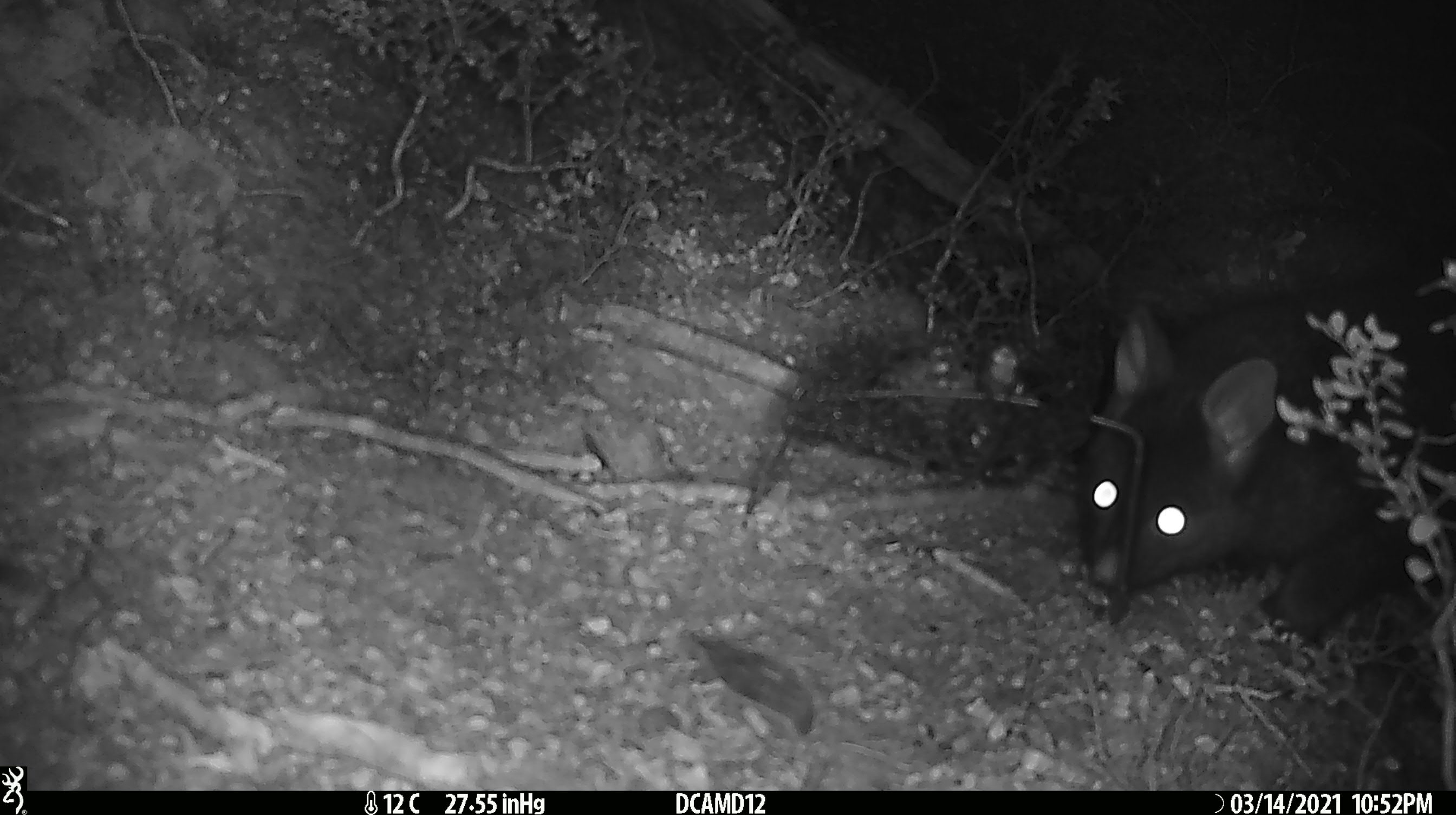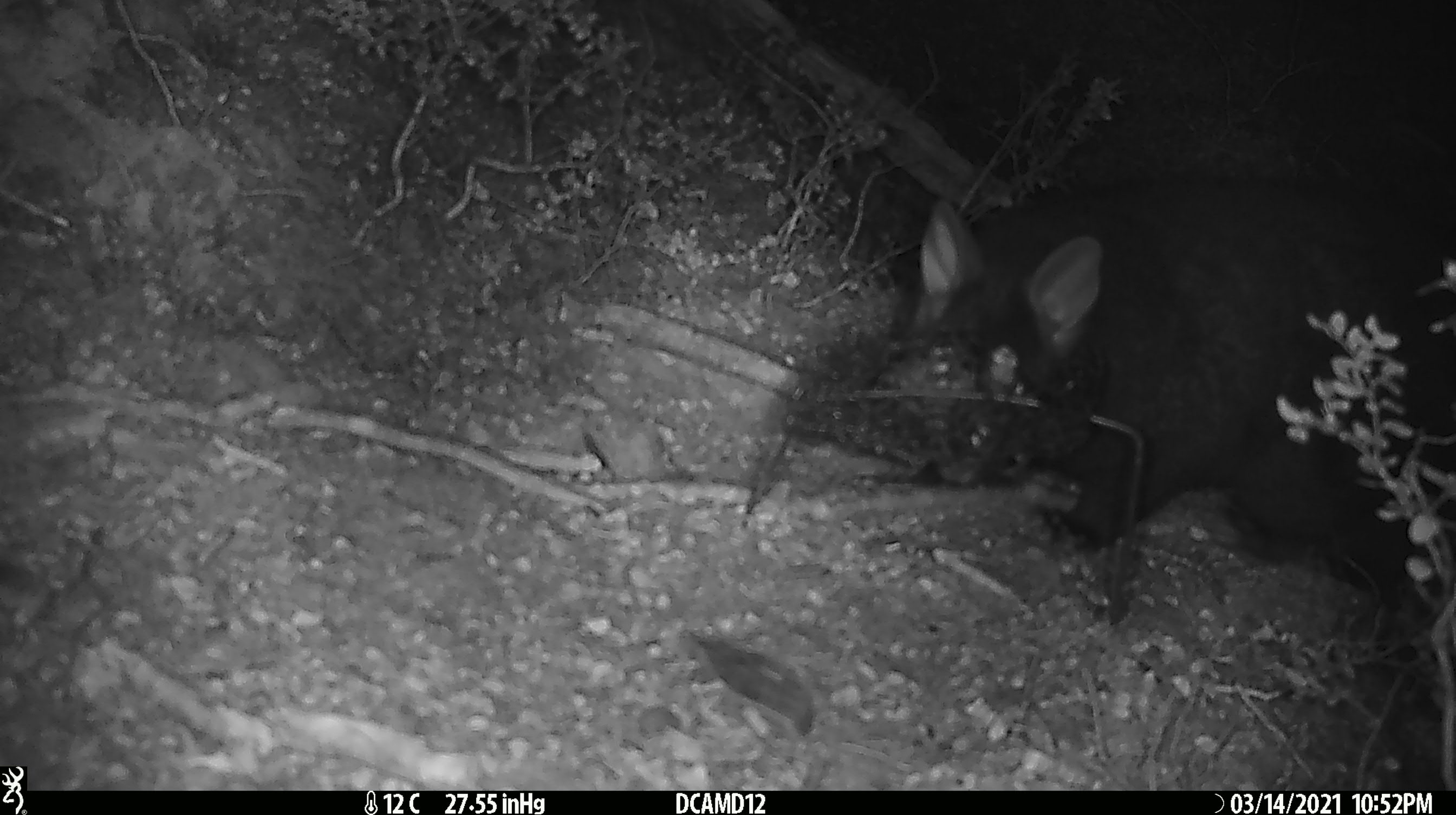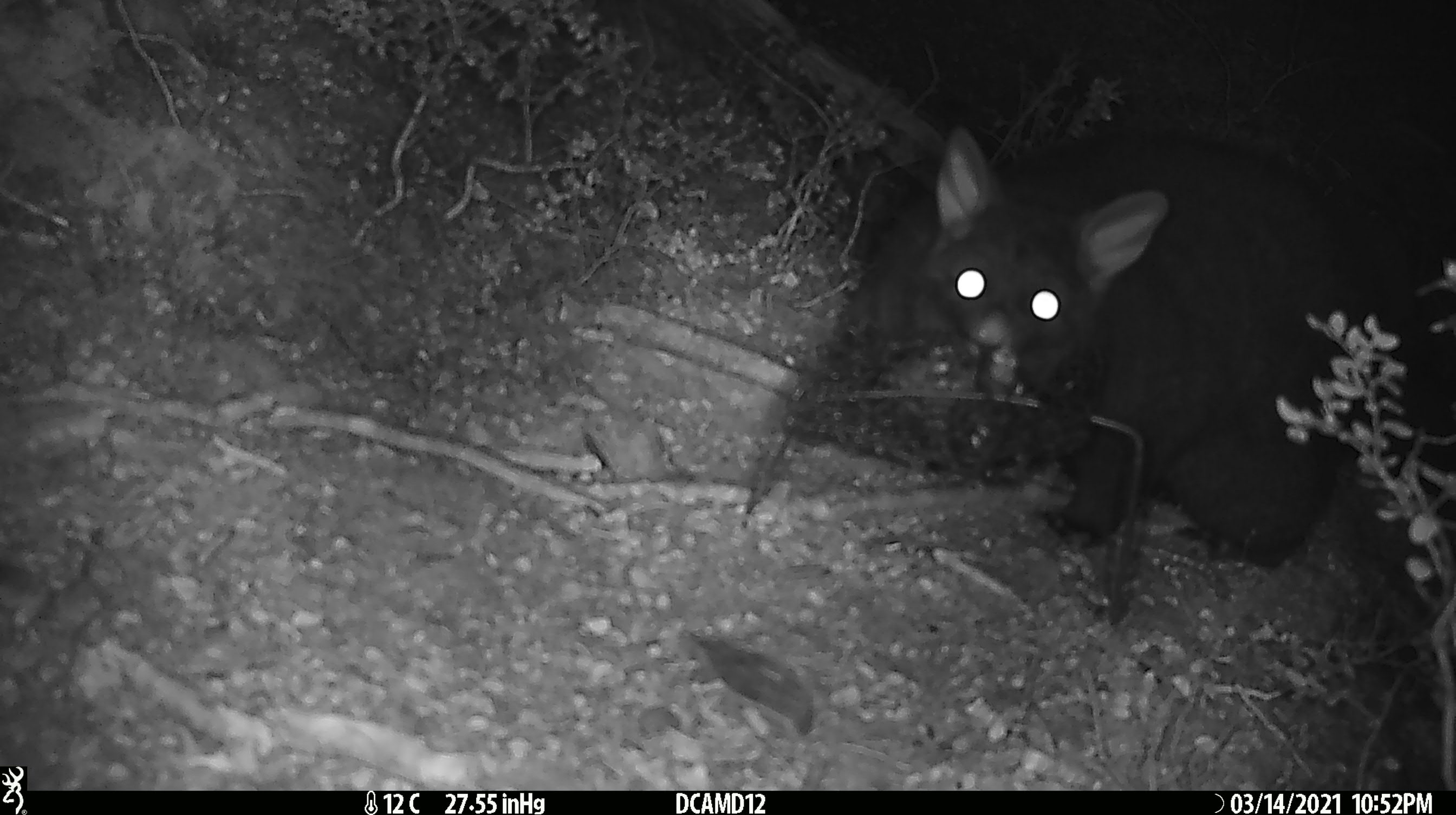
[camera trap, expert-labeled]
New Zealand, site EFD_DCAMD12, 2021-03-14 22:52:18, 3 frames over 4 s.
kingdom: Animalia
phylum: Chordata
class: Mammalia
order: Diprotodontia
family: Phalangeridae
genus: Trichosurus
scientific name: Trichosurus vulpecula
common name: common brushtail possum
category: possum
Possum (common brushtail possum) (Trichosurus vulpecula).